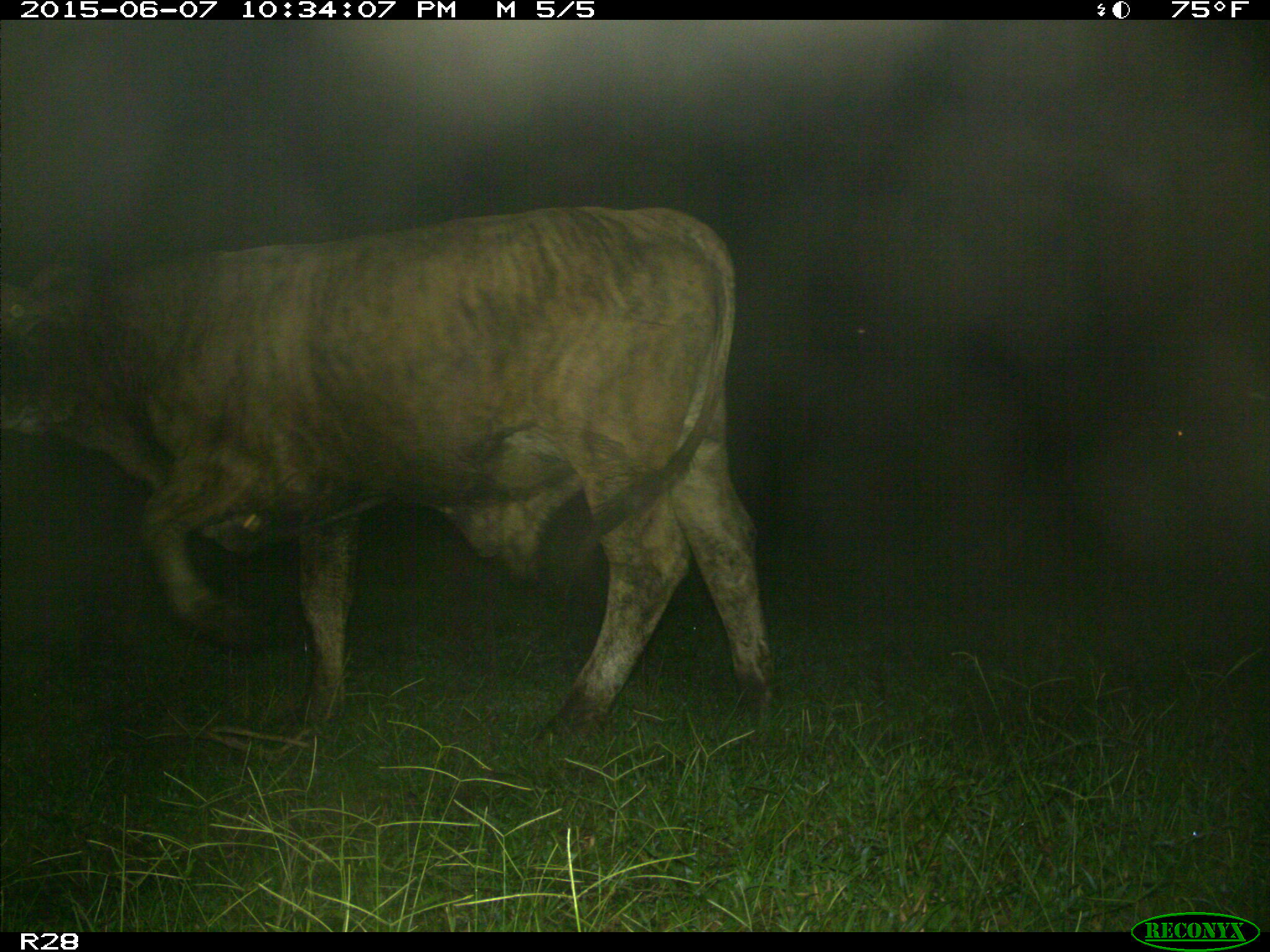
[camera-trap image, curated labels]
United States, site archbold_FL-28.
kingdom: Animalia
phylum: Chordata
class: Mammalia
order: Artiodactyla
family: Bovidae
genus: Bos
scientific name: Bos taurus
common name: domestic cow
Bos taurus (domestic cow).